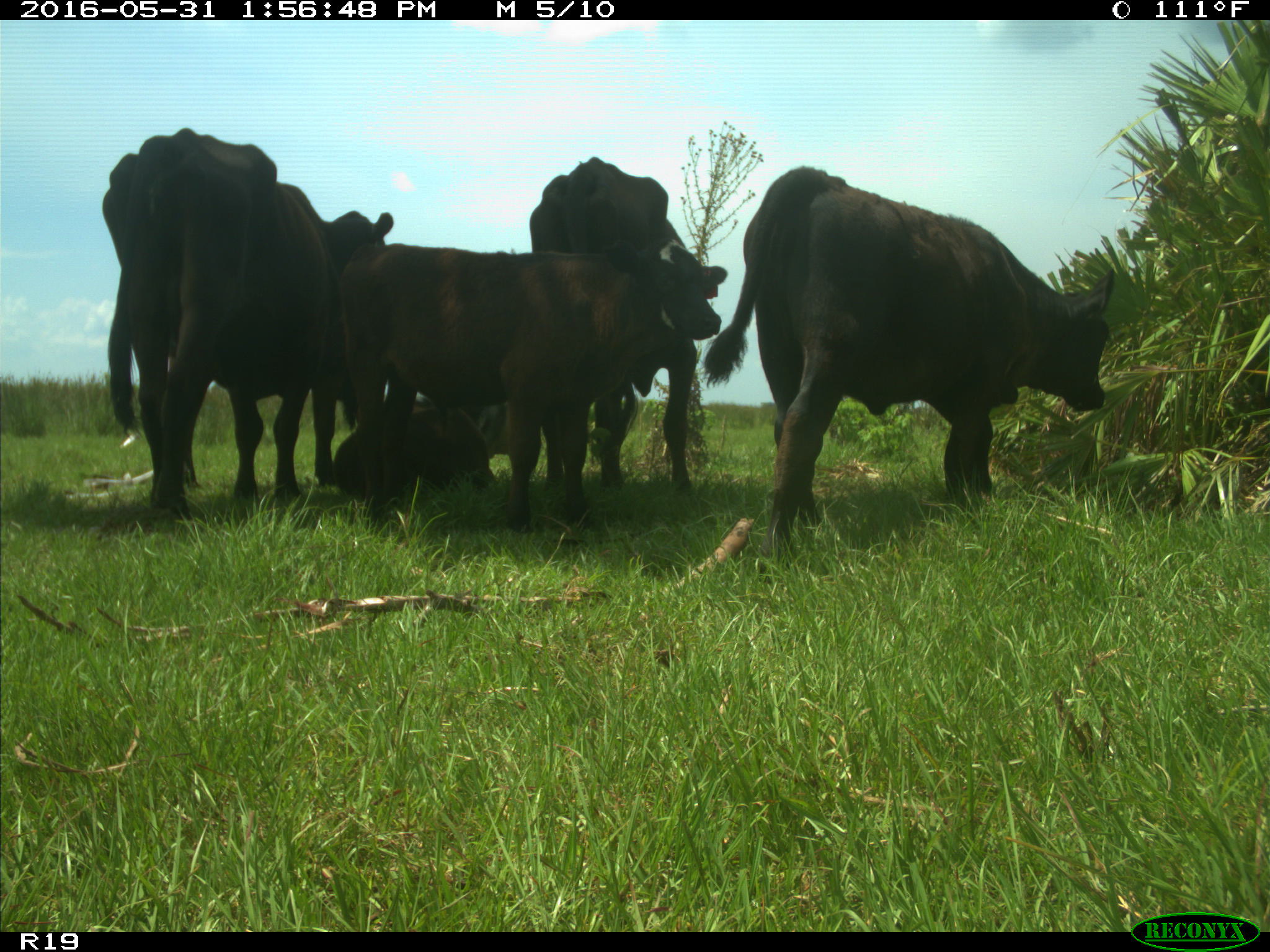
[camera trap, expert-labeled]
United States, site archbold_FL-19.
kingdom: Animalia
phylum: Chordata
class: Mammalia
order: Artiodactyla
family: Bovidae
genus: Bos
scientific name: Bos taurus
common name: domestic cow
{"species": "Bos taurus (domestic cow)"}